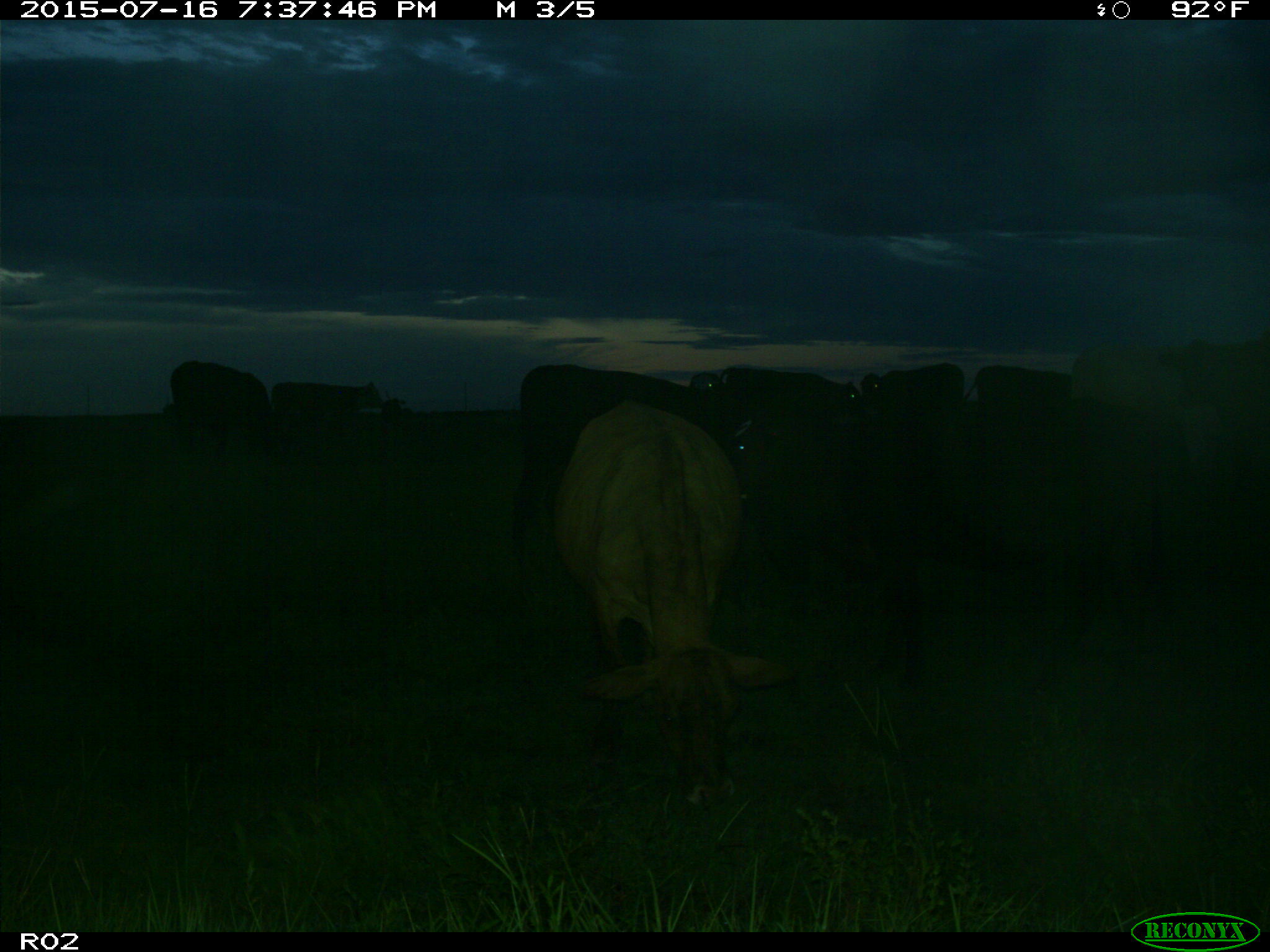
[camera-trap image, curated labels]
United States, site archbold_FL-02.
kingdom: Animalia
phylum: Chordata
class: Mammalia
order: Artiodactyla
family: Bovidae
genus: Bos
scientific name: Bos taurus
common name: domestic cow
Bos taurus (domestic cow).